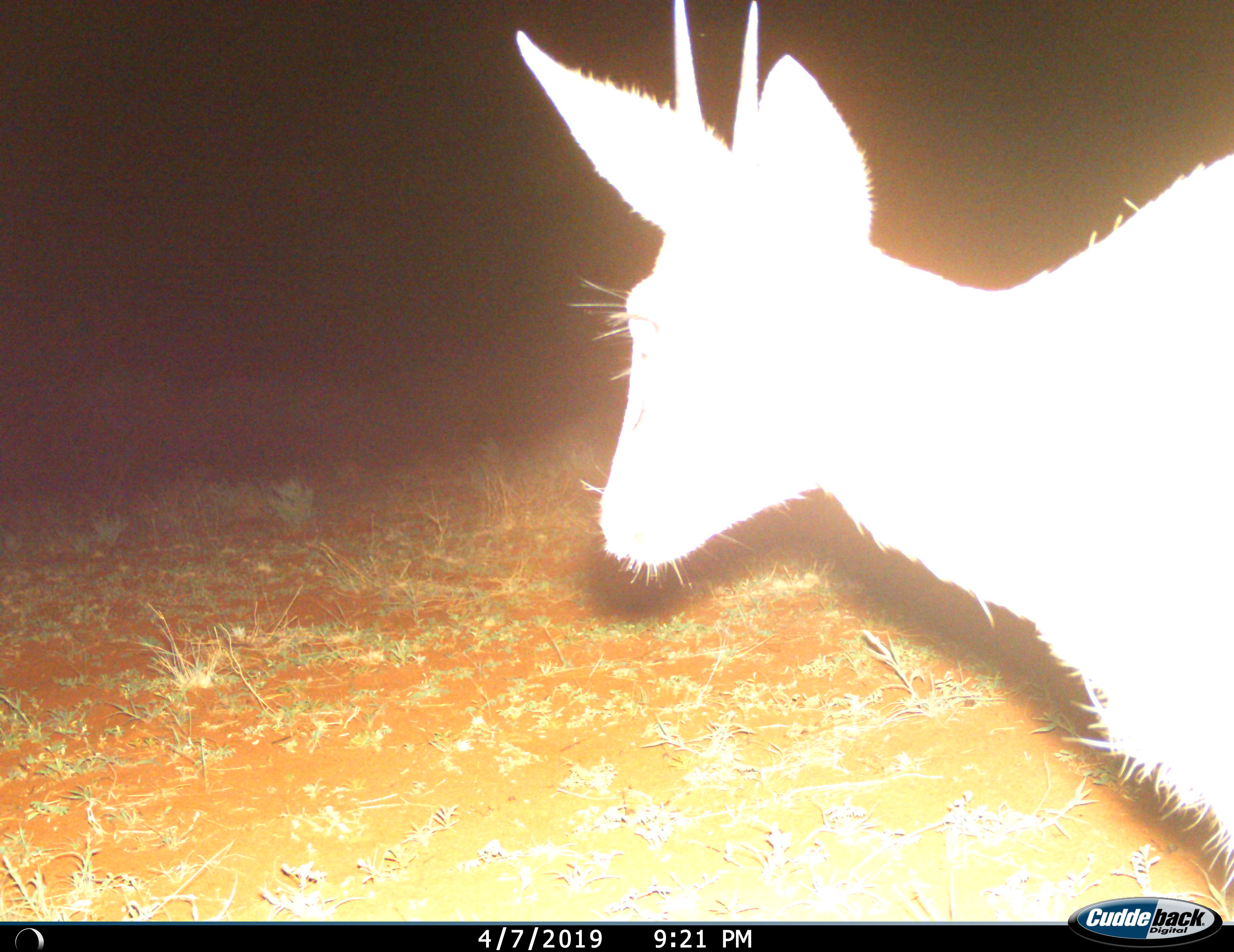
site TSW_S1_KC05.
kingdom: Animalia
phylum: Chordata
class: Mammalia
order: Artiodactyla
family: Bovidae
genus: Sylvicapra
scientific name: Sylvicapra grimmia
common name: common duiker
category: duikercommongrey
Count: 1.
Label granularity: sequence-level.